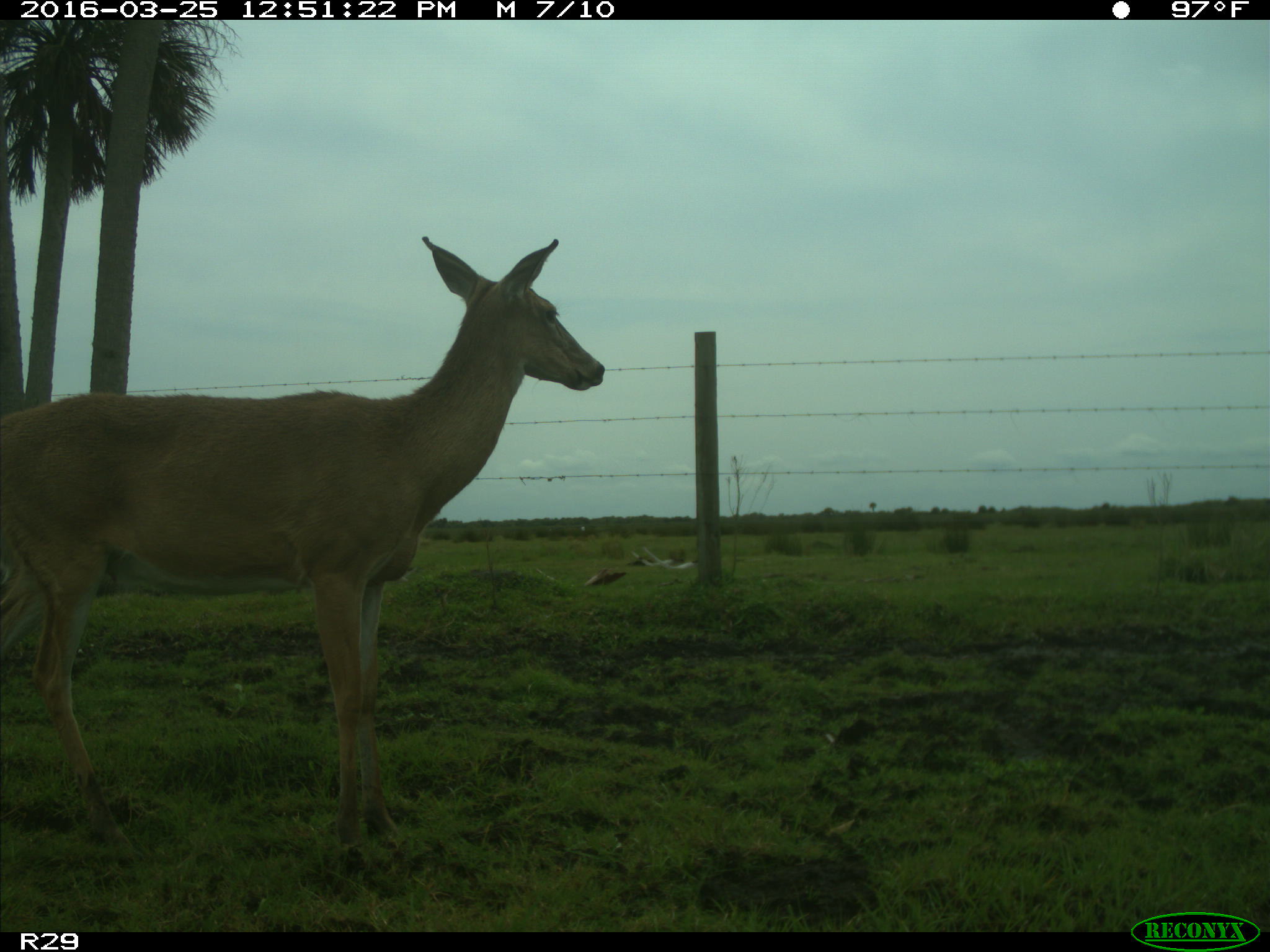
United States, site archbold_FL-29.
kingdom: Animalia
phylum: Chordata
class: Mammalia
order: Artiodactyla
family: Cervidae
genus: Odocoileus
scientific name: Odocoileus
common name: deer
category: unidentified deer